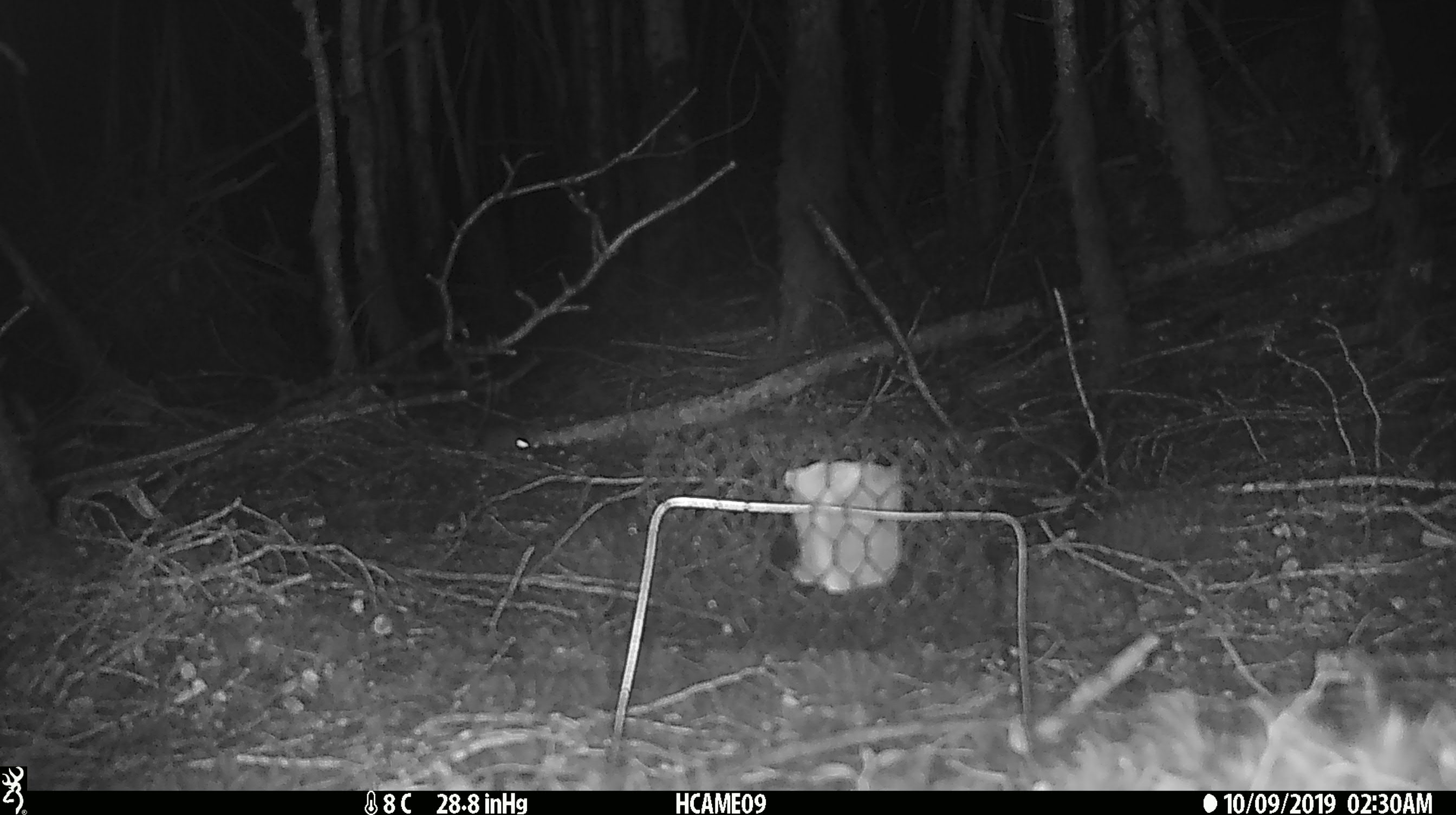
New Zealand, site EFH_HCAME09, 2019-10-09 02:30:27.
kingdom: Animalia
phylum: Chordata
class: Mammalia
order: Rodentia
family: Muridae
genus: Mus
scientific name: Mus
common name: mouse